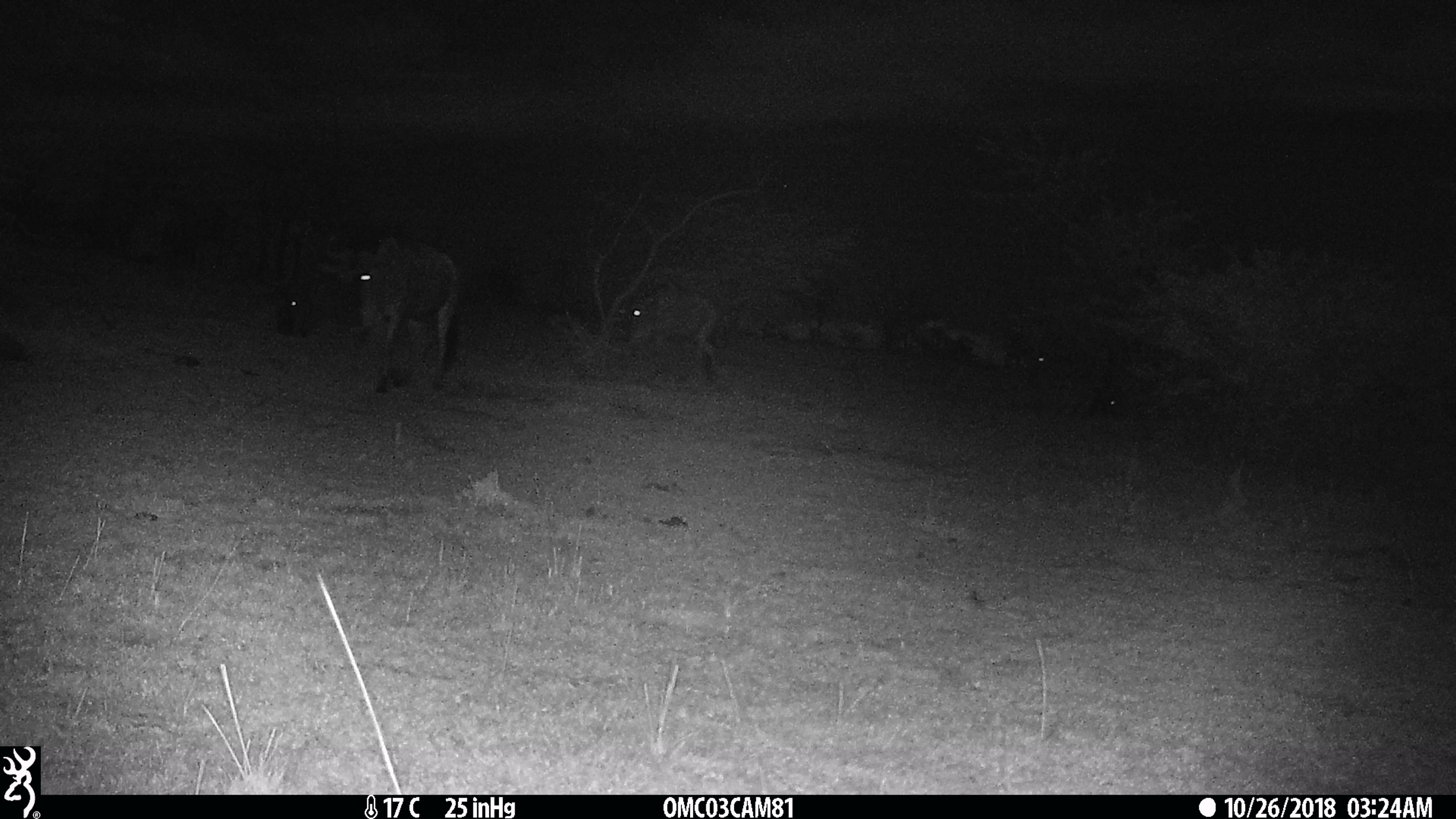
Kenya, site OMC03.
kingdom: Animalia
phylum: Chordata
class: Mammalia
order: Artiodactyla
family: Bovidae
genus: Connochaetes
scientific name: Connochaetes taurinus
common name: blue wildebeest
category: wildebeest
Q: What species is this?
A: Wildebeest (blue wildebeest) (Connochaetes taurinus).